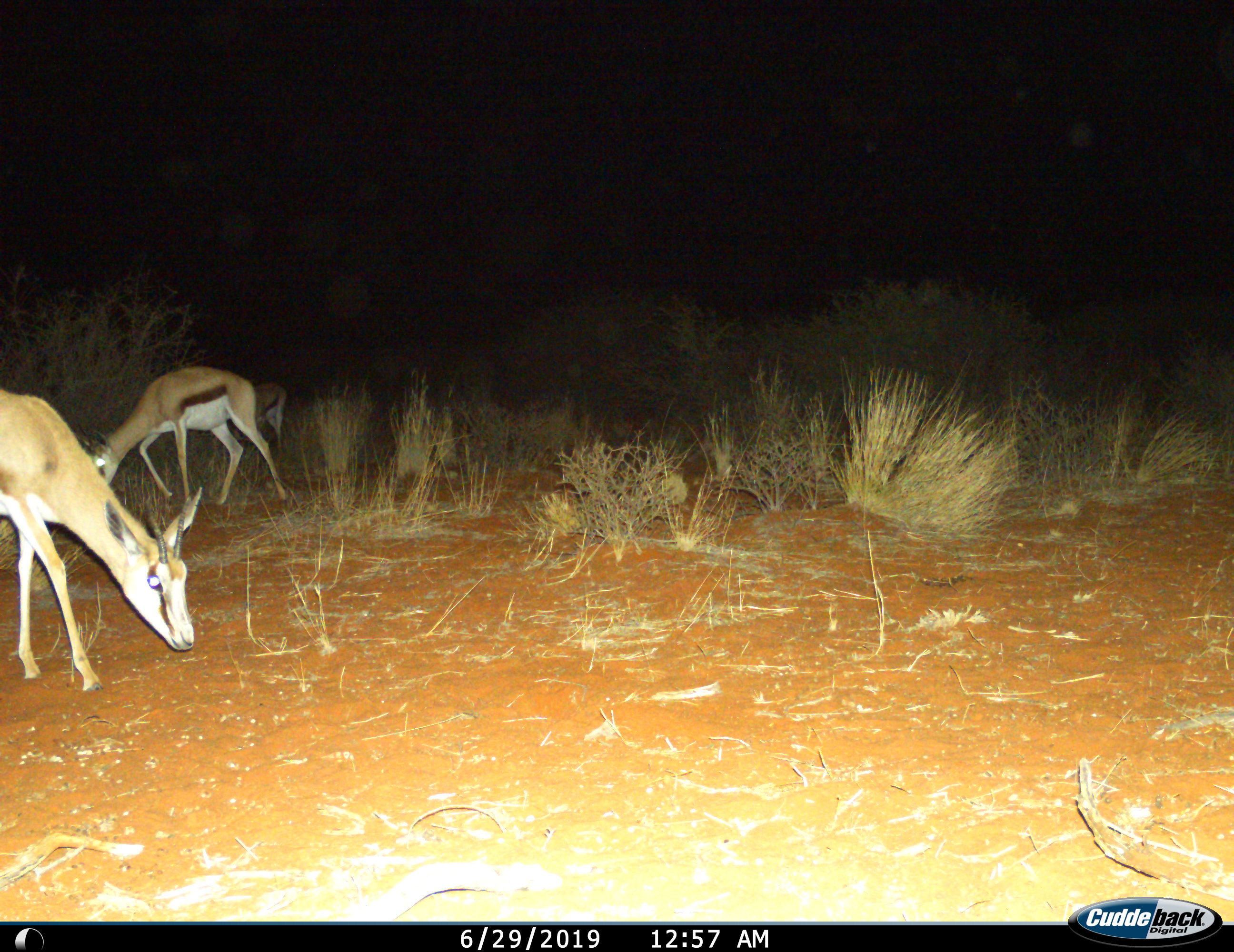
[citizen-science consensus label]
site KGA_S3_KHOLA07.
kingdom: Animalia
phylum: Chordata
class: Mammalia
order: Artiodactyla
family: Bovidae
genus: Antidorcas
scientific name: Antidorcas marsupialis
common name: springbok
Springbok (Antidorcas marsupialis), count 3. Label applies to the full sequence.